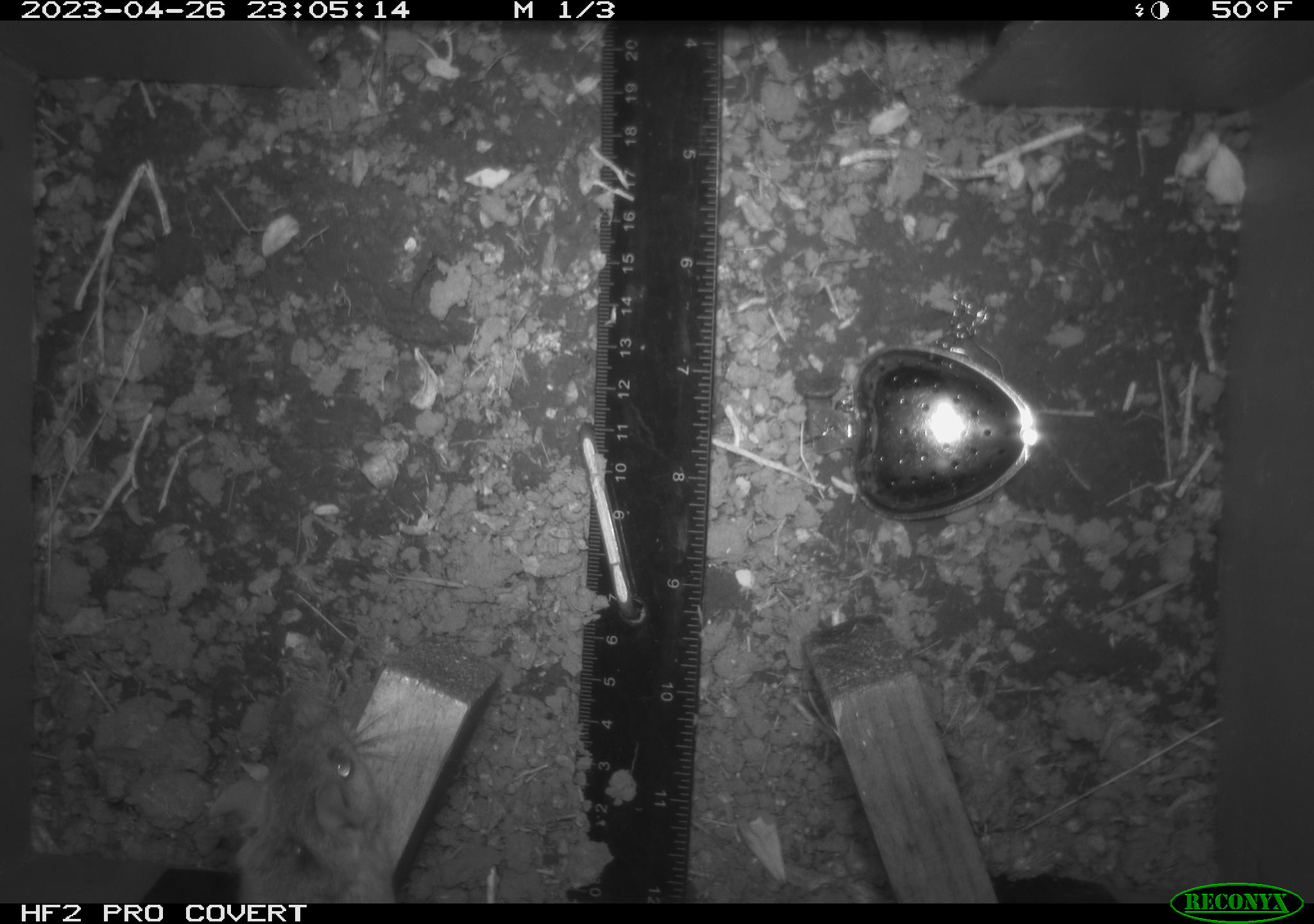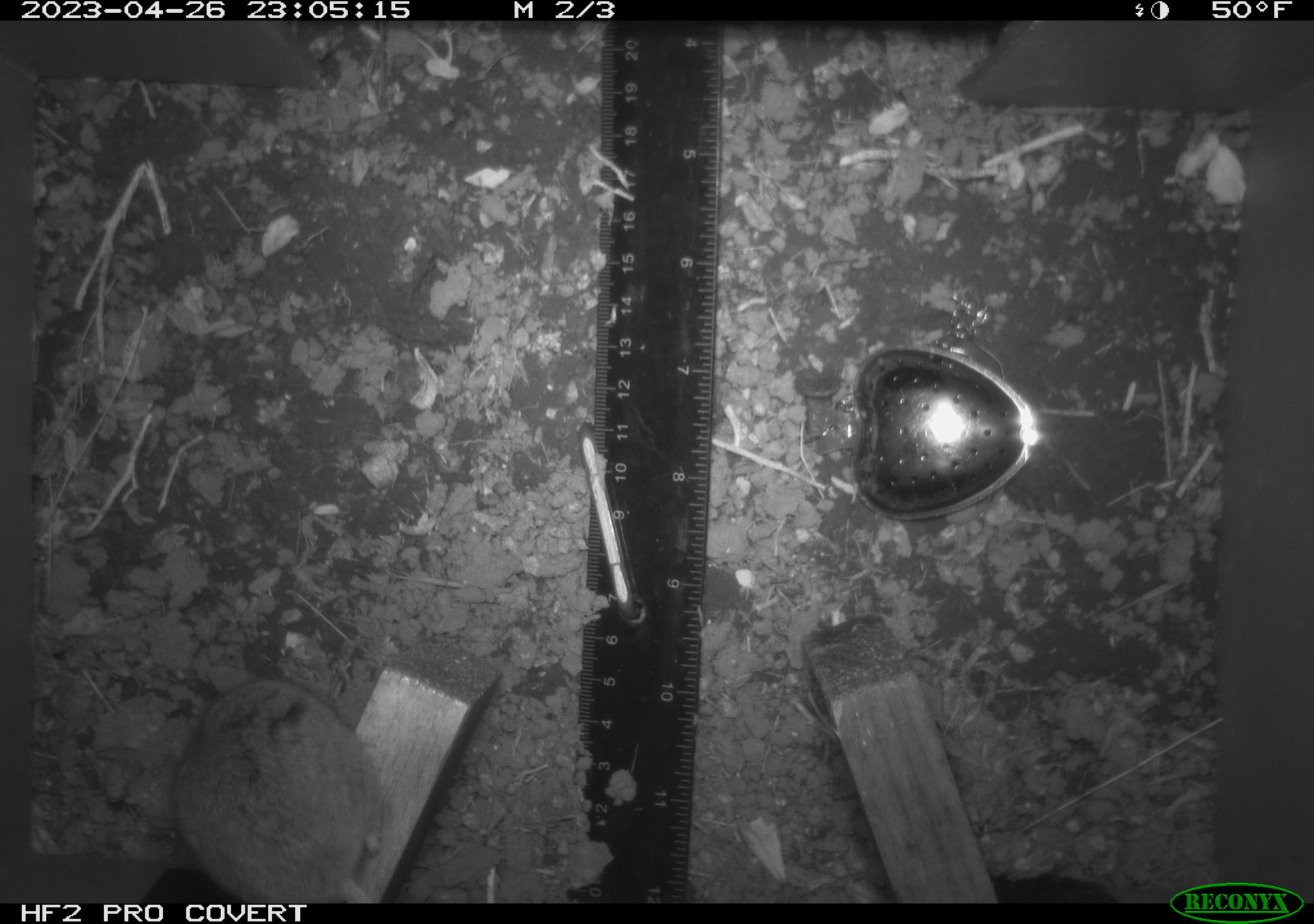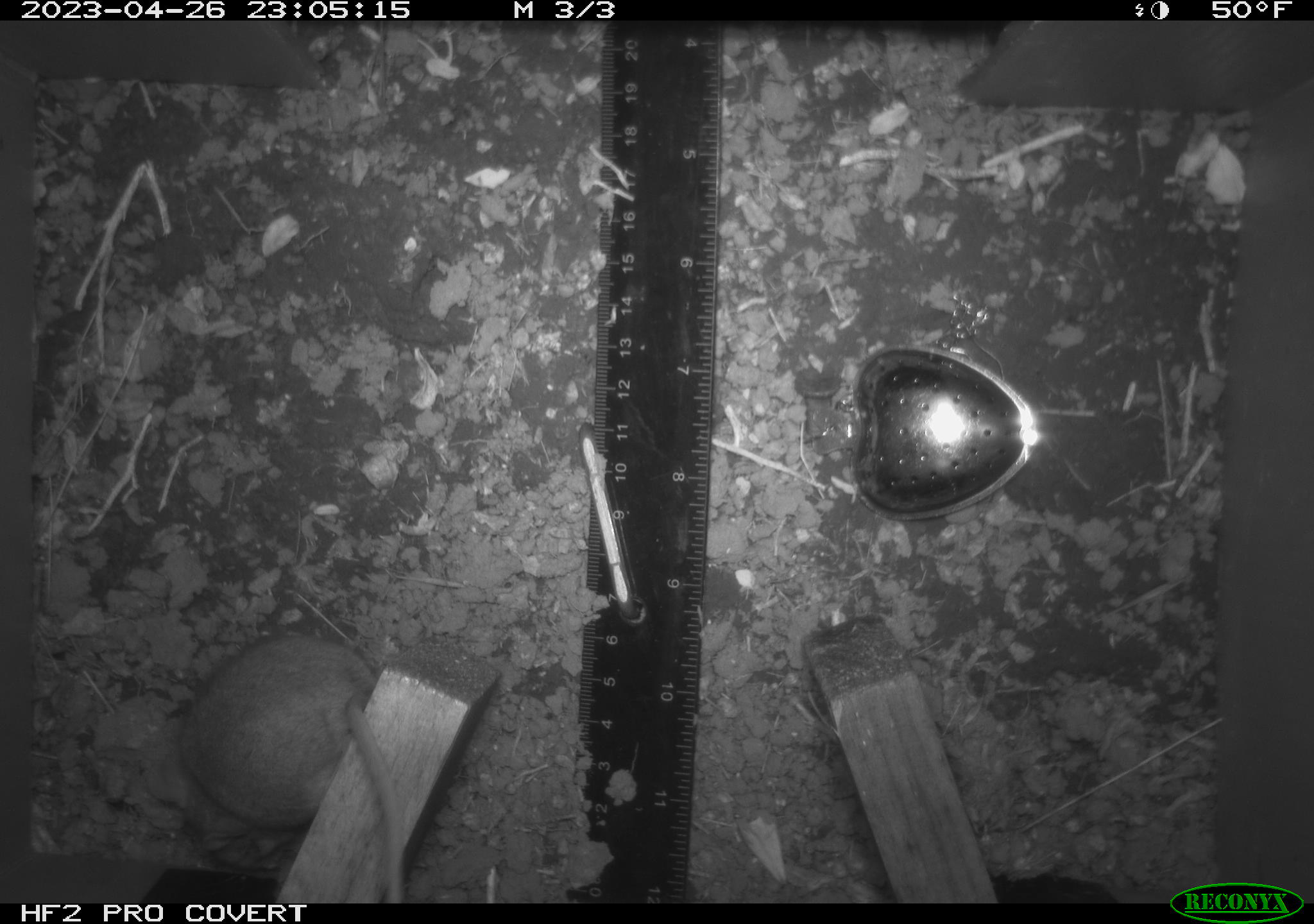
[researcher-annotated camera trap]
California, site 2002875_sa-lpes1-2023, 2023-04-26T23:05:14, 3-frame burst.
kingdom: Animalia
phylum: Chordata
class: Mammalia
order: Rodentia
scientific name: Rodentia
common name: mouse species